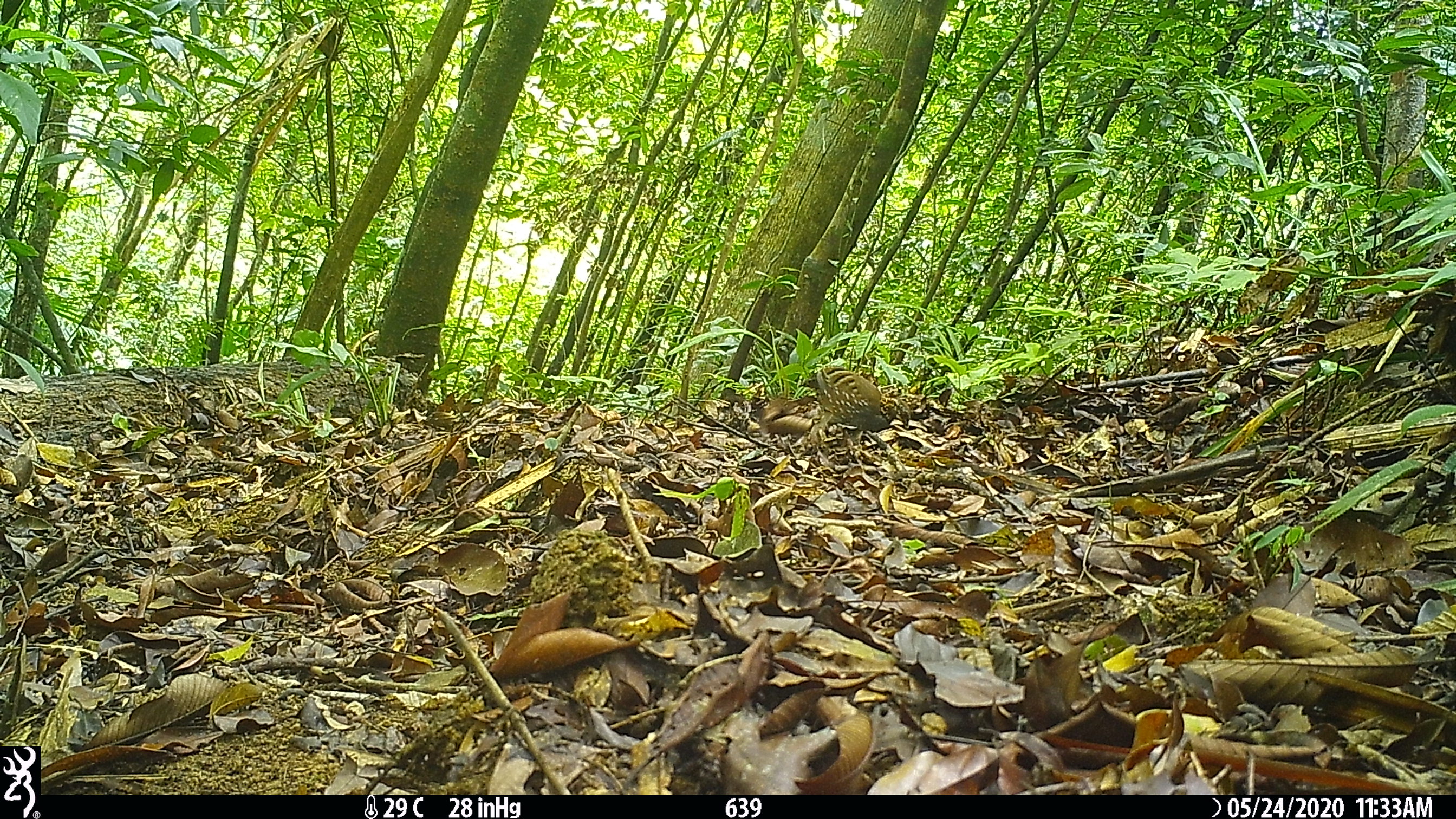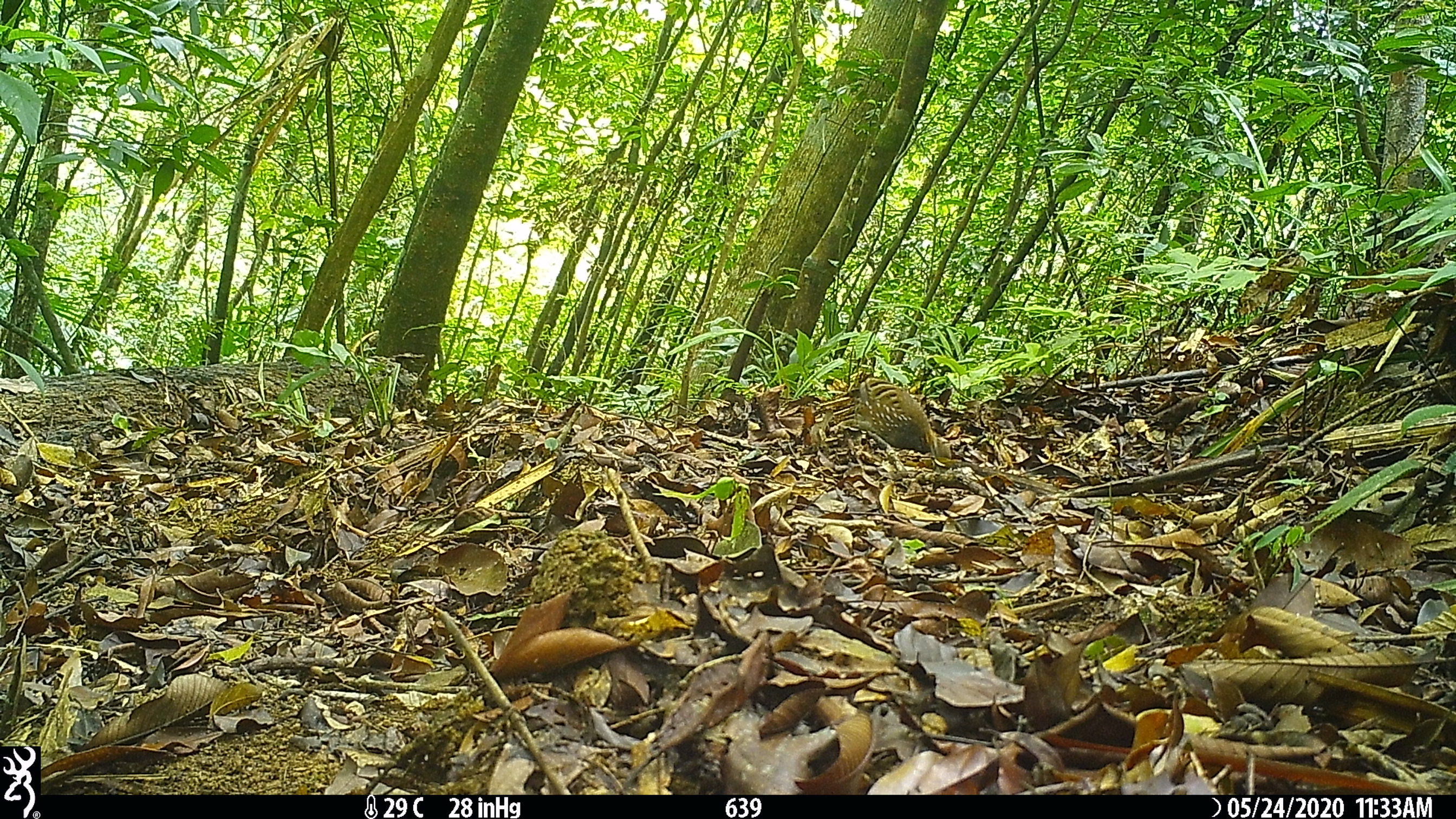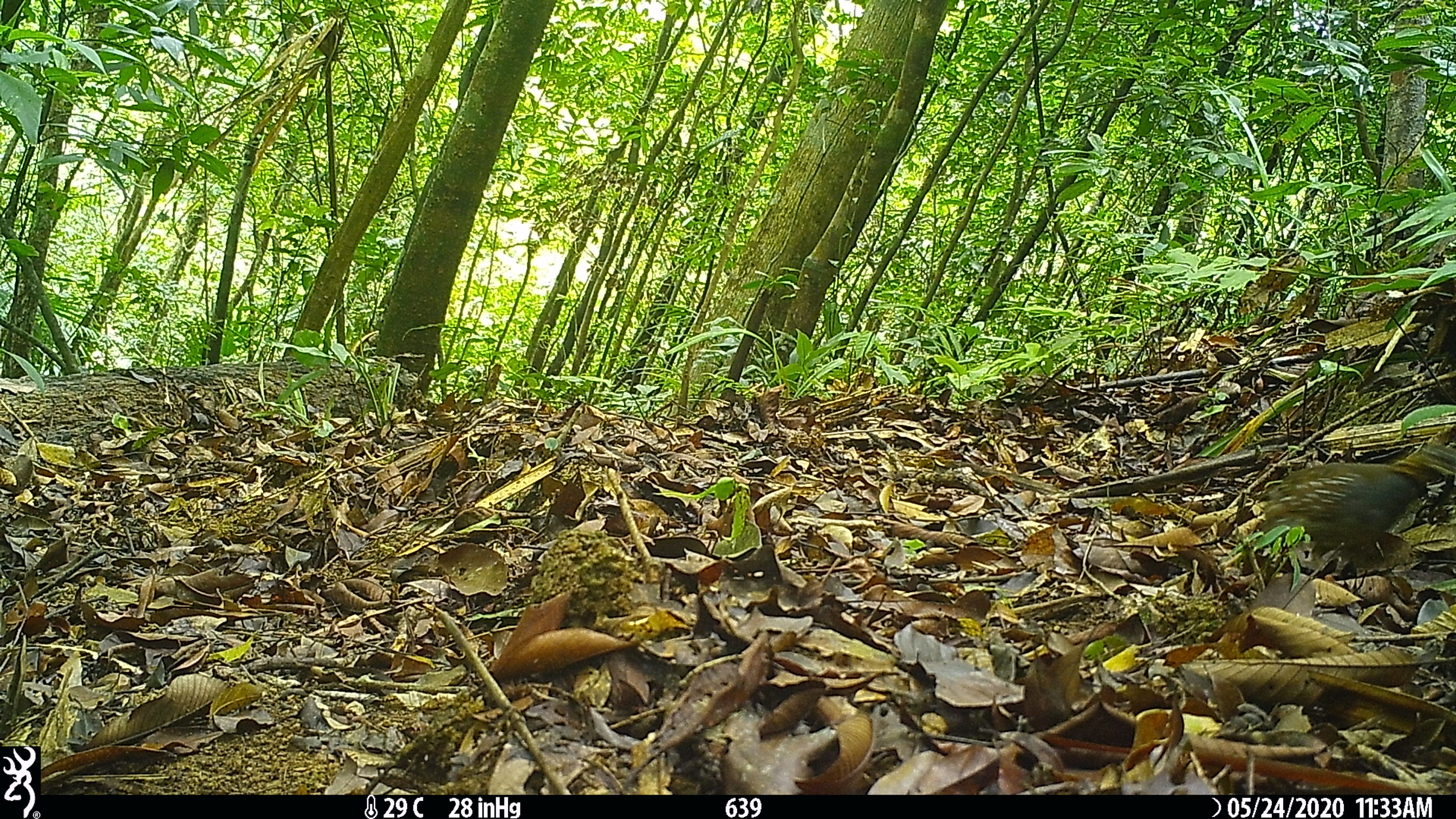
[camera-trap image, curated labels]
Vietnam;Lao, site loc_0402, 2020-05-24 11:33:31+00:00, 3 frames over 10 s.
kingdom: Animalia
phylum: Chordata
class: Aves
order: Galliformes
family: Phasianidae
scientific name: Phasianidae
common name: partridge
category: unidentified partridge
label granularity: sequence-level